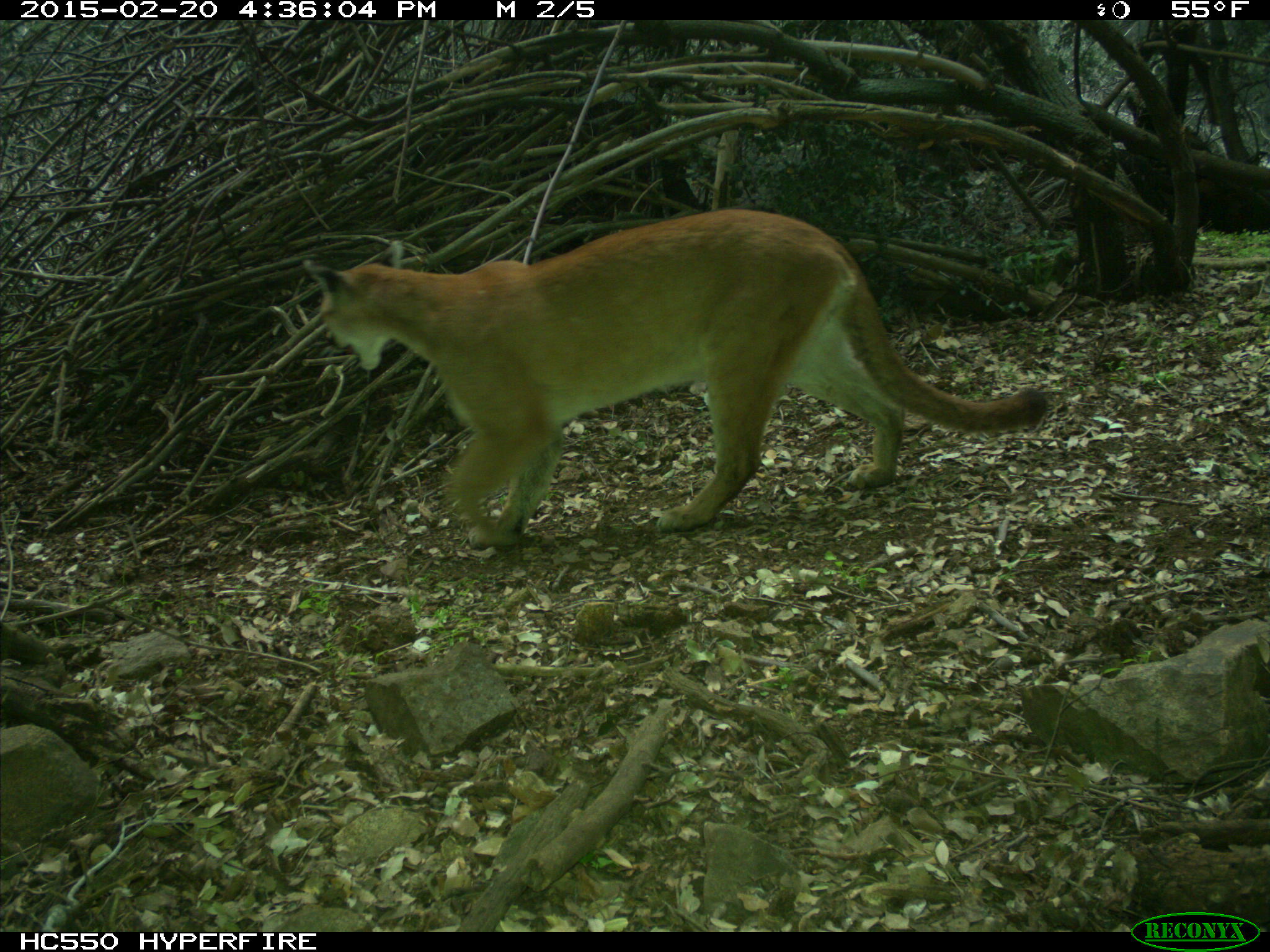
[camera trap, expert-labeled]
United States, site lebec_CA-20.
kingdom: Animalia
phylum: Chordata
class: Mammalia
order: Carnivora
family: Felidae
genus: Puma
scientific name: Puma concolor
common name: mountain lion